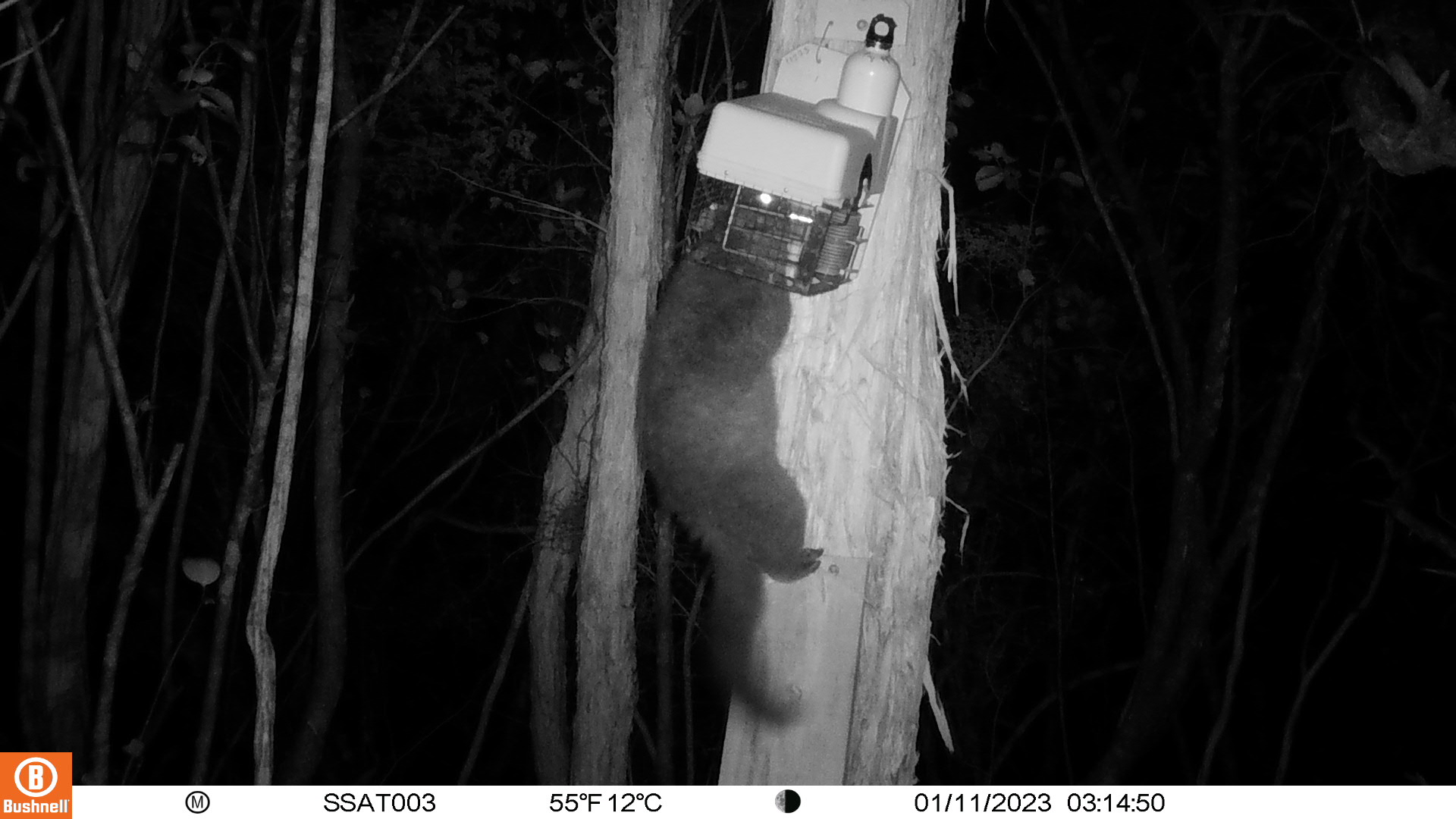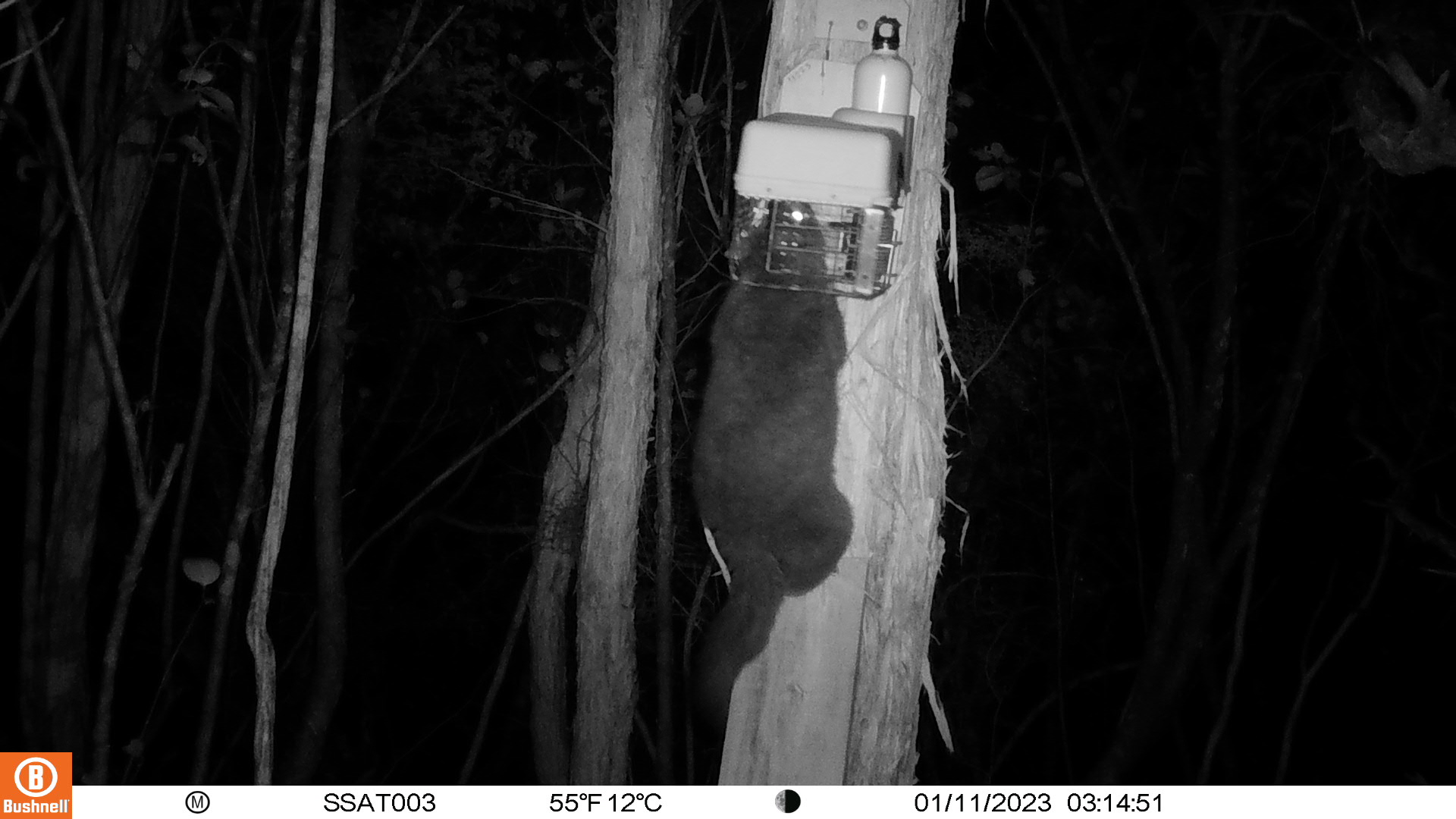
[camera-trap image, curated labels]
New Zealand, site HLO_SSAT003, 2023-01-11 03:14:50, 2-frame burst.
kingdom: Animalia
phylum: Chordata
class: Mammalia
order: Diprotodontia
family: Phalangeridae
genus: Trichosurus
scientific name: Trichosurus vulpecula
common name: common brushtail possum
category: possum